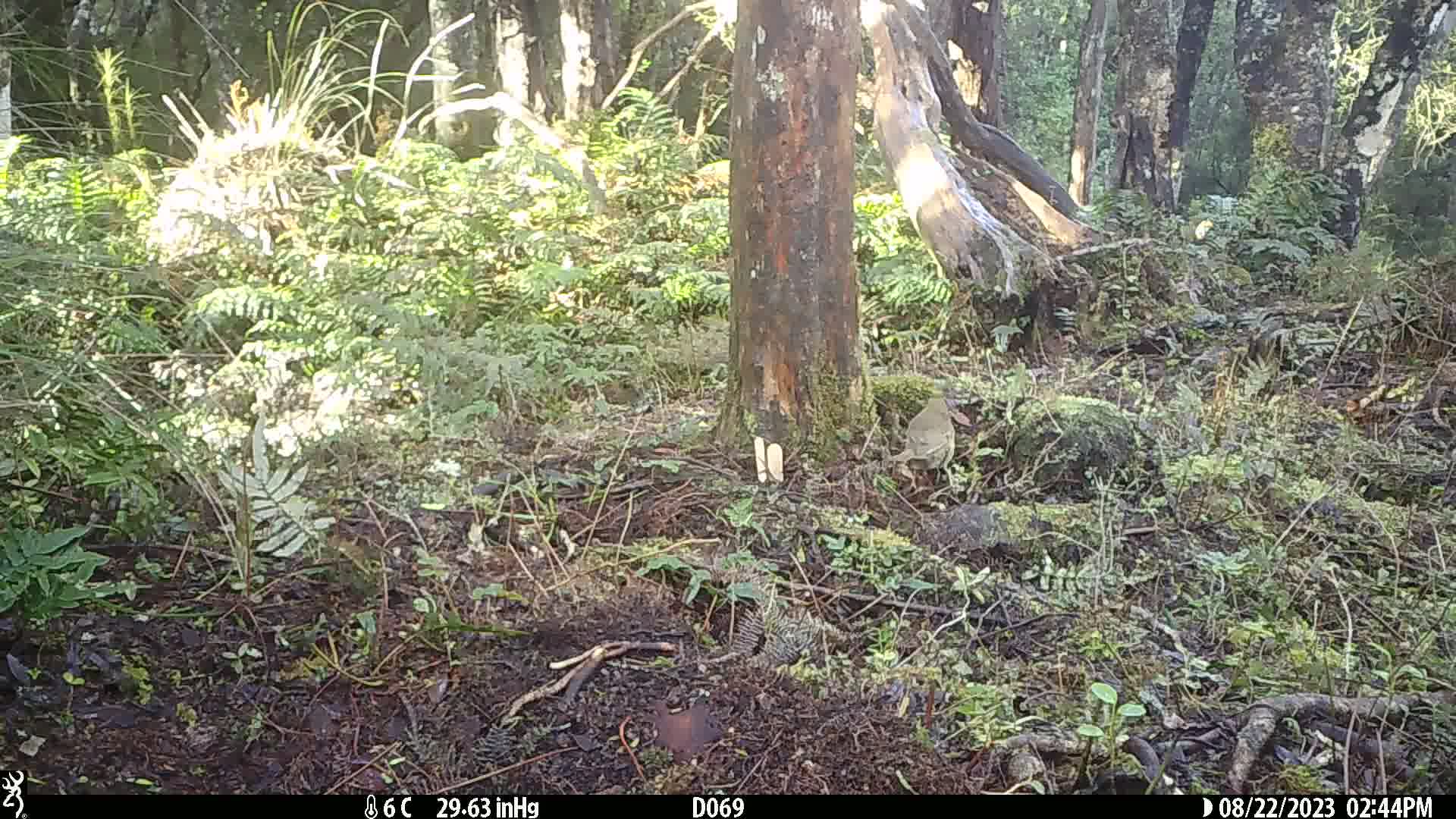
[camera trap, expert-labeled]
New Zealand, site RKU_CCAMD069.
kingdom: Animalia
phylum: Chordata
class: Aves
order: Passeriformes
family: Turdidae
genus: Turdus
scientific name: Turdus philomelos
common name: song thrush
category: thrush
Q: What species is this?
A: Thrush (song thrush) (Turdus philomelos).